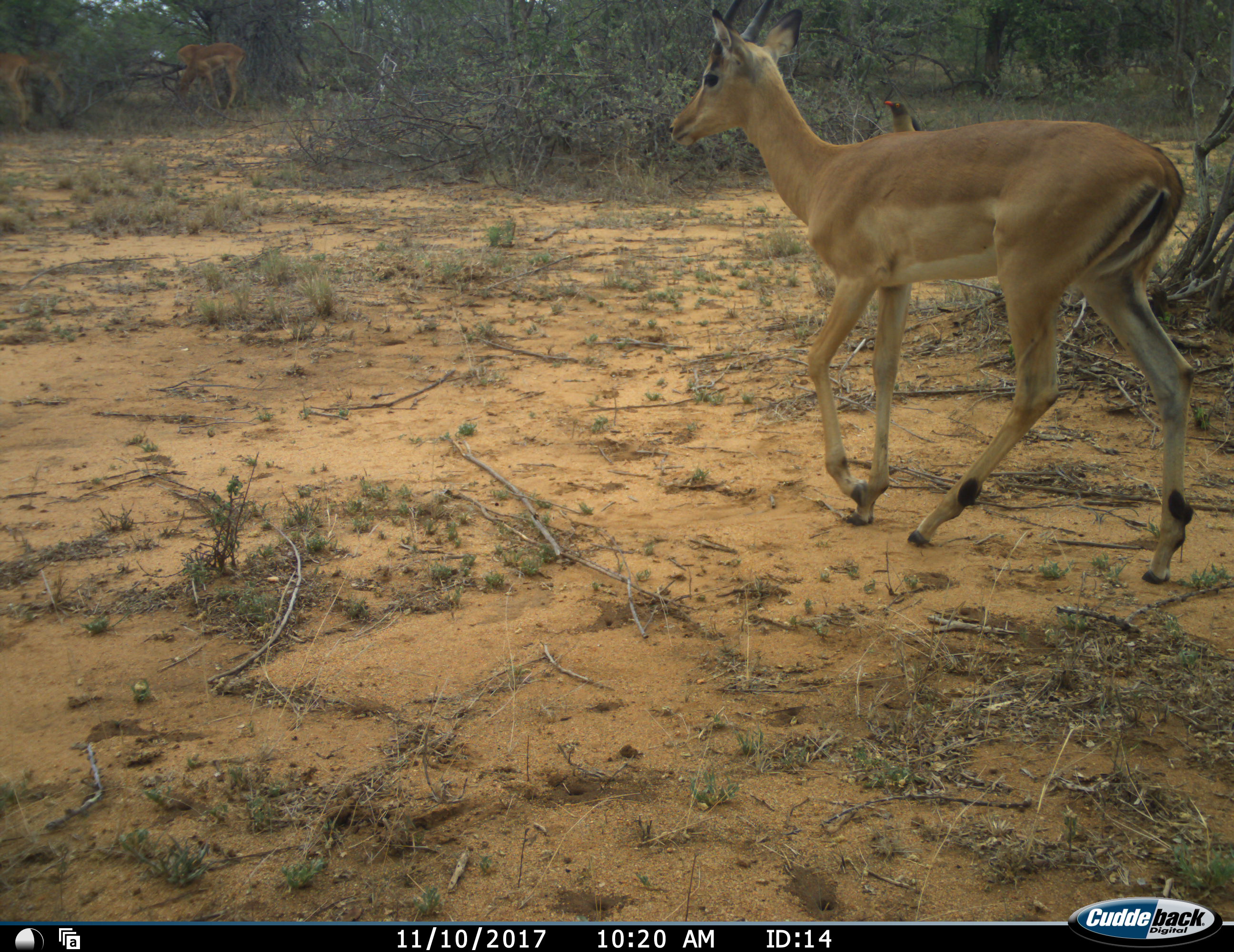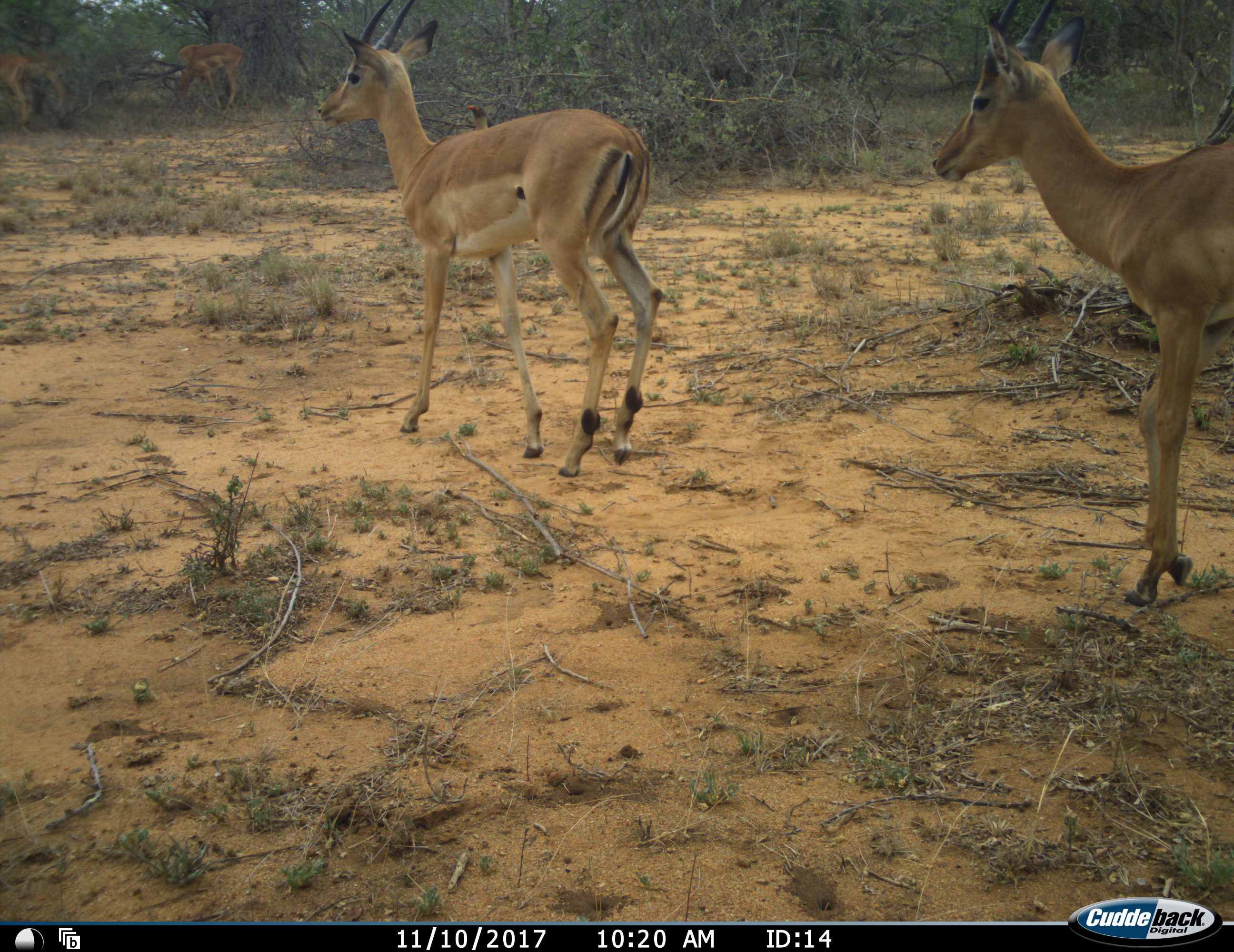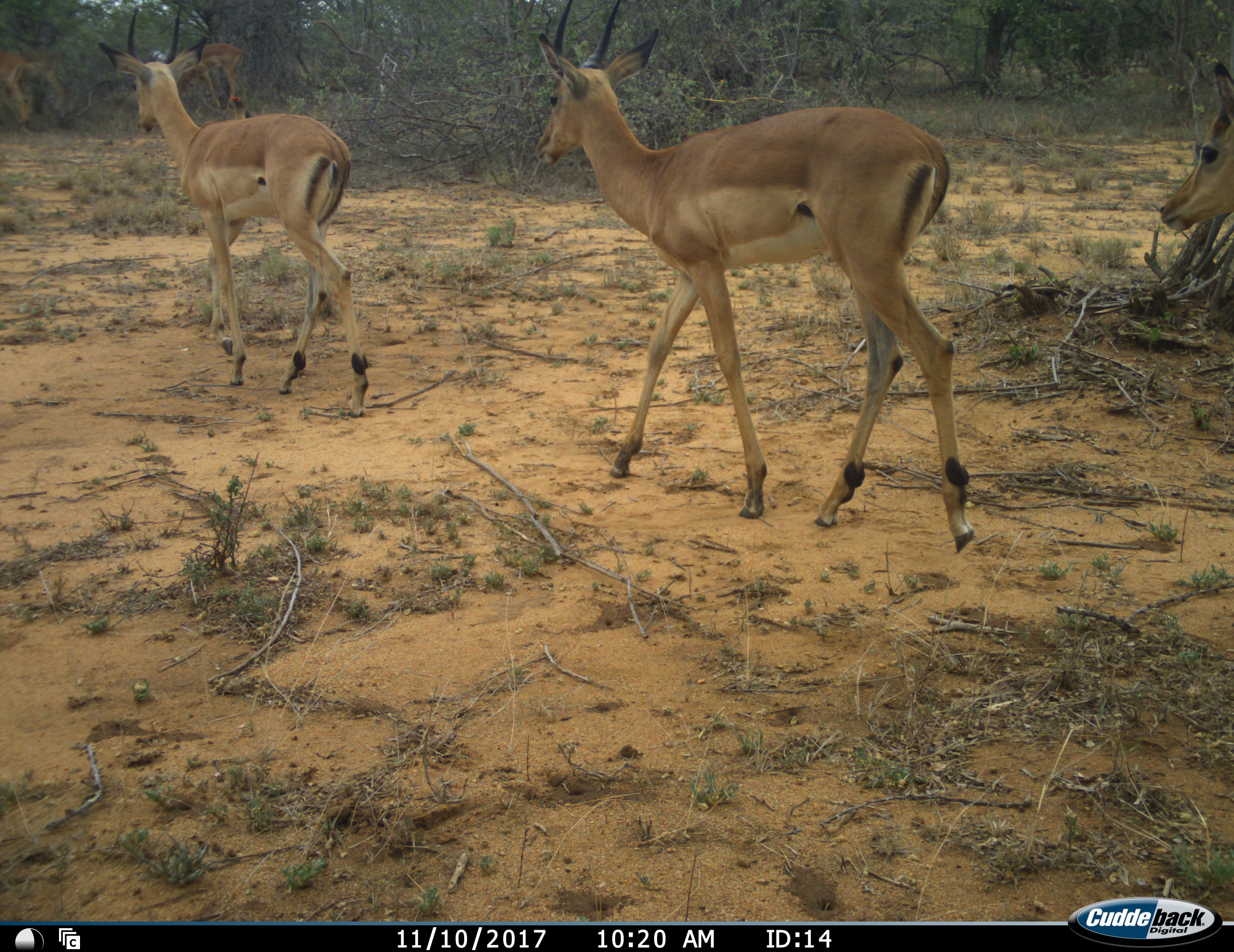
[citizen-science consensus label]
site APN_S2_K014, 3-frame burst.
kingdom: Animalia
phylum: Chordata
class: Aves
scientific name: Aves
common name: bird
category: birdother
Birdother (bird) (Aves), count 1. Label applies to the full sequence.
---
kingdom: Animalia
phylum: Chordata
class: Mammalia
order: Artiodactyla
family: Bovidae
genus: Aepyceros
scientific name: Aepyceros melampus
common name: impala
Impala (Aepyceros melampus), count 5. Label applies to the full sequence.